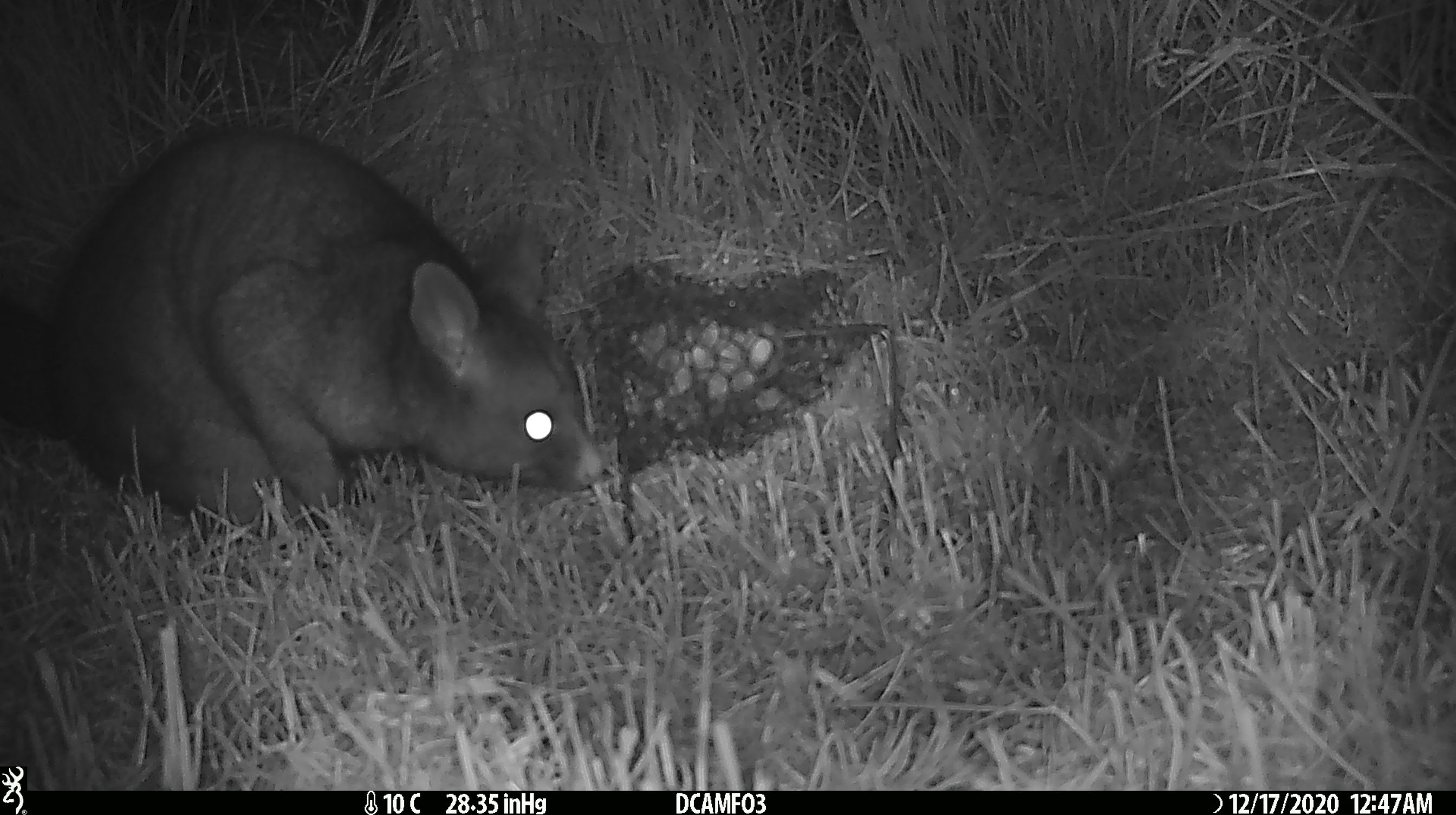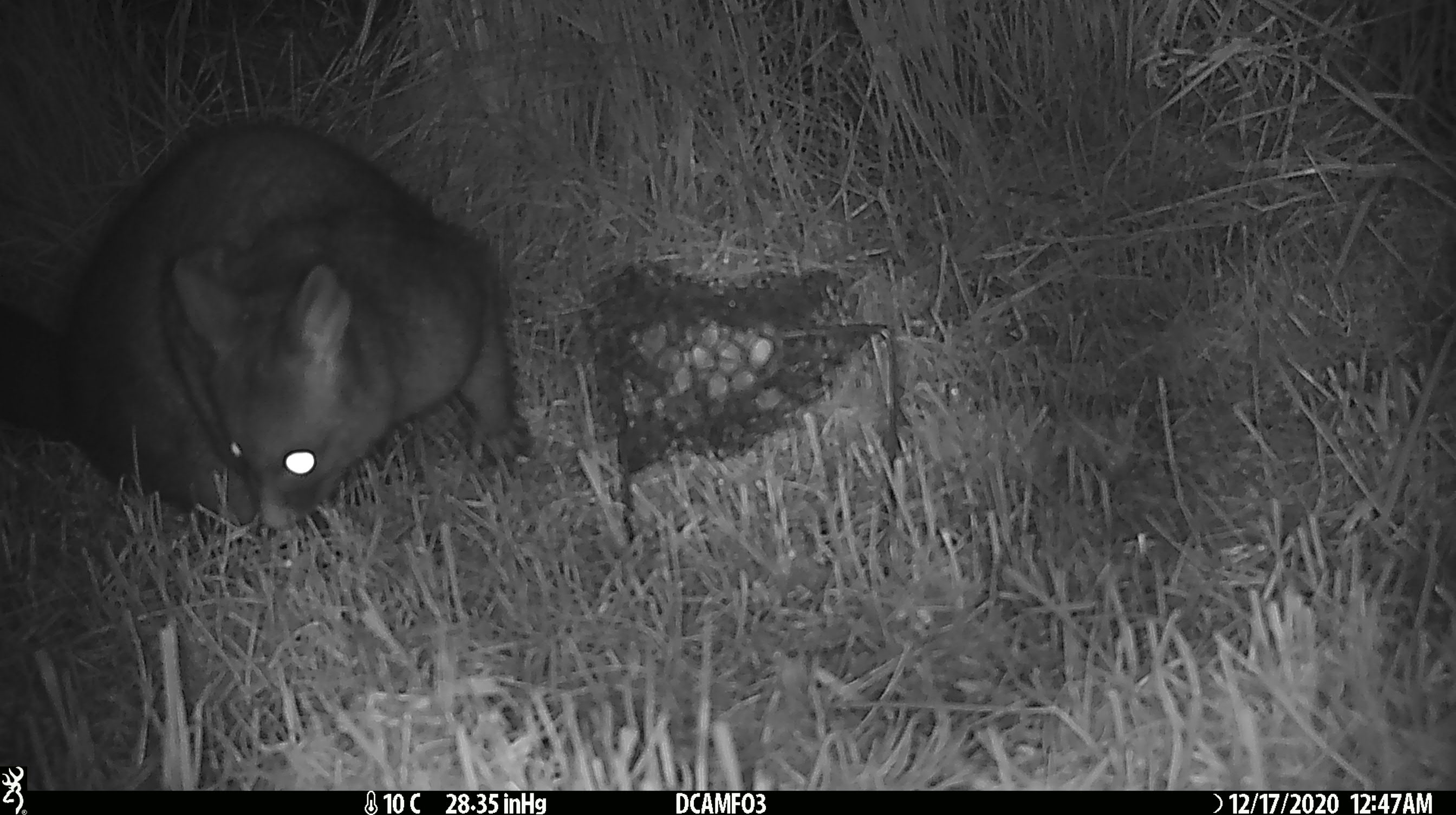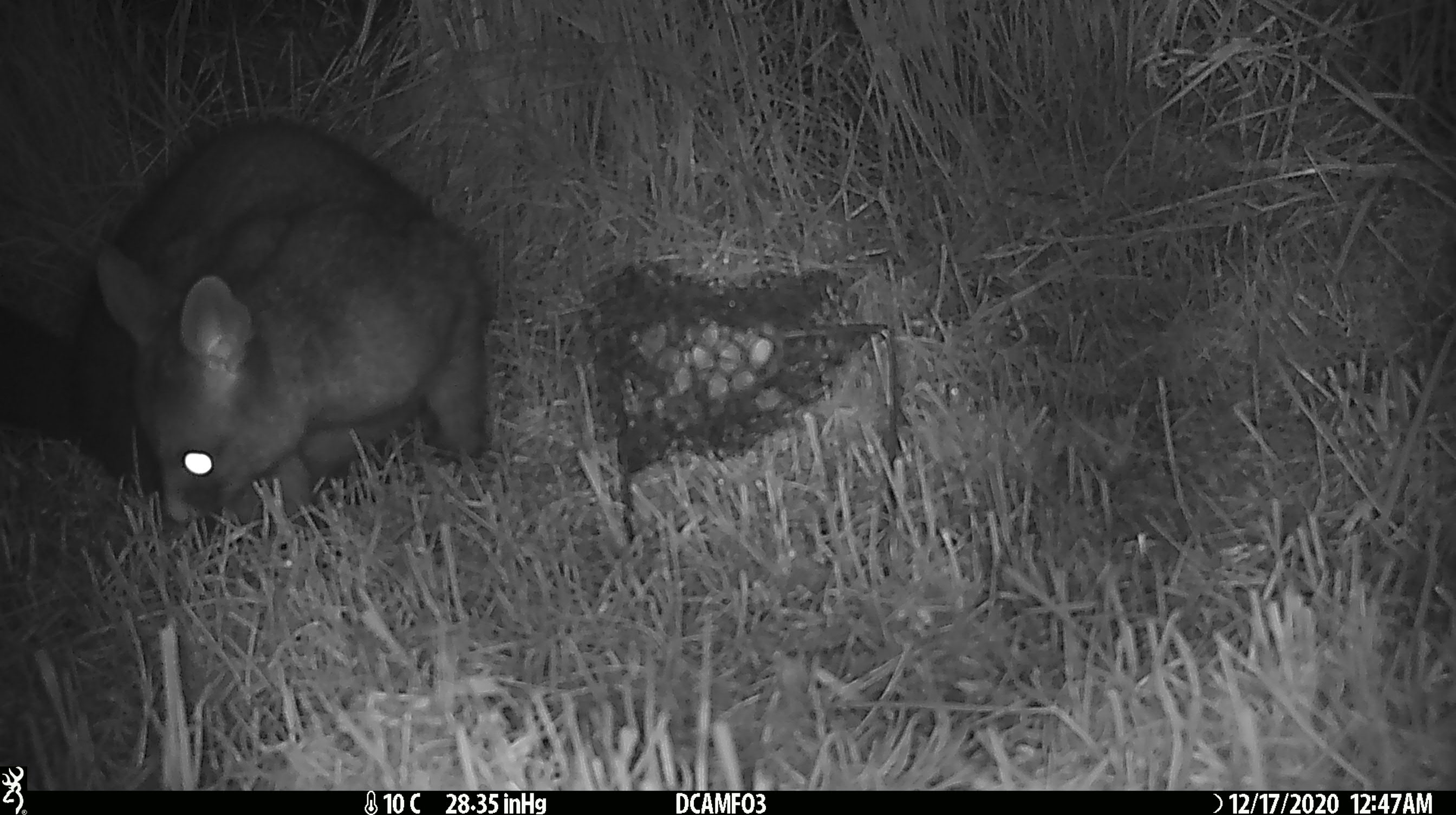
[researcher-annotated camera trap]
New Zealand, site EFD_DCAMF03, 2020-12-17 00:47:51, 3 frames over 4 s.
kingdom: Animalia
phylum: Chordata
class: Mammalia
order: Diprotodontia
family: Phalangeridae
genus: Trichosurus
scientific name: Trichosurus vulpecula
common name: common brushtail possum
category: possum